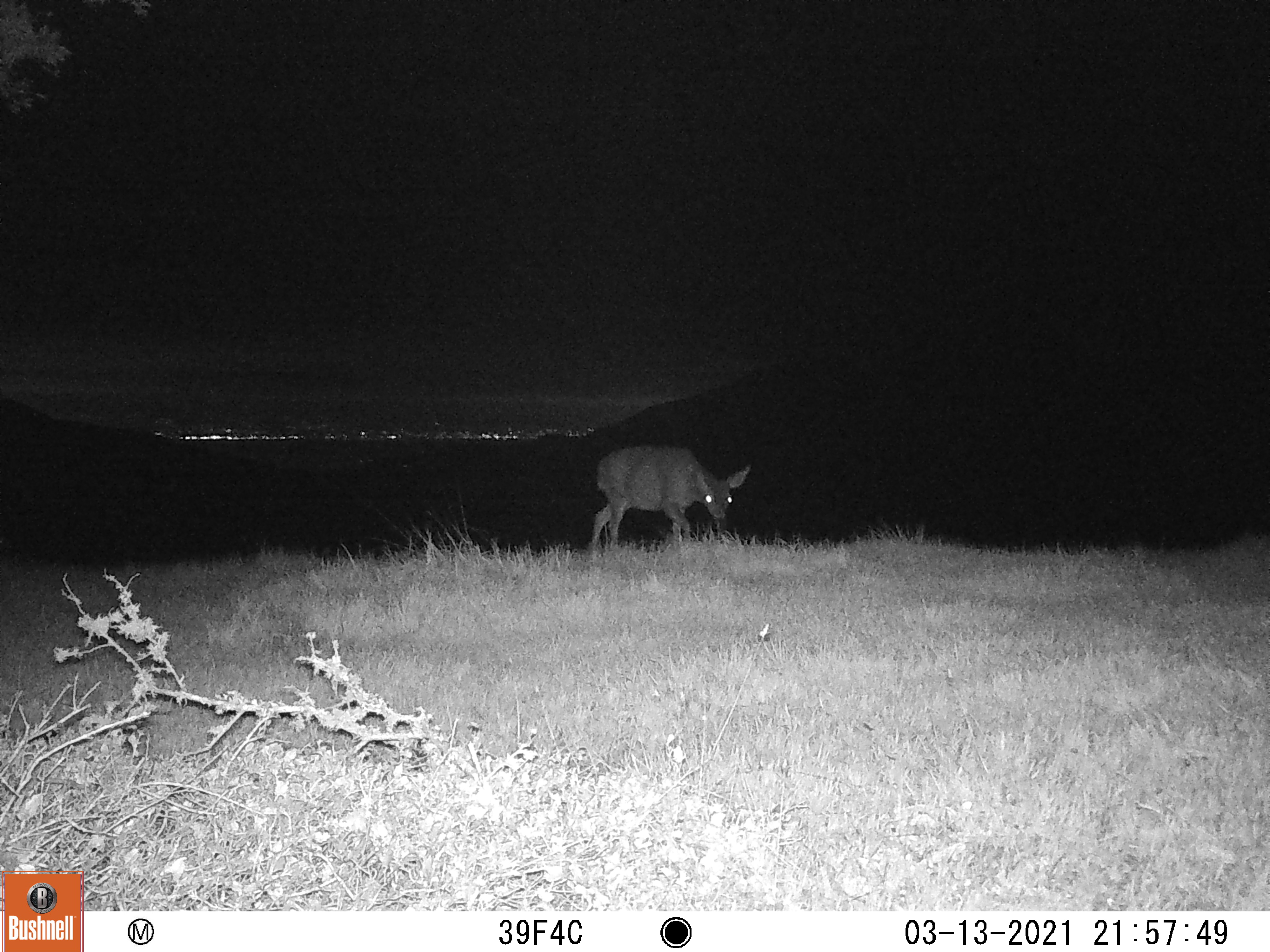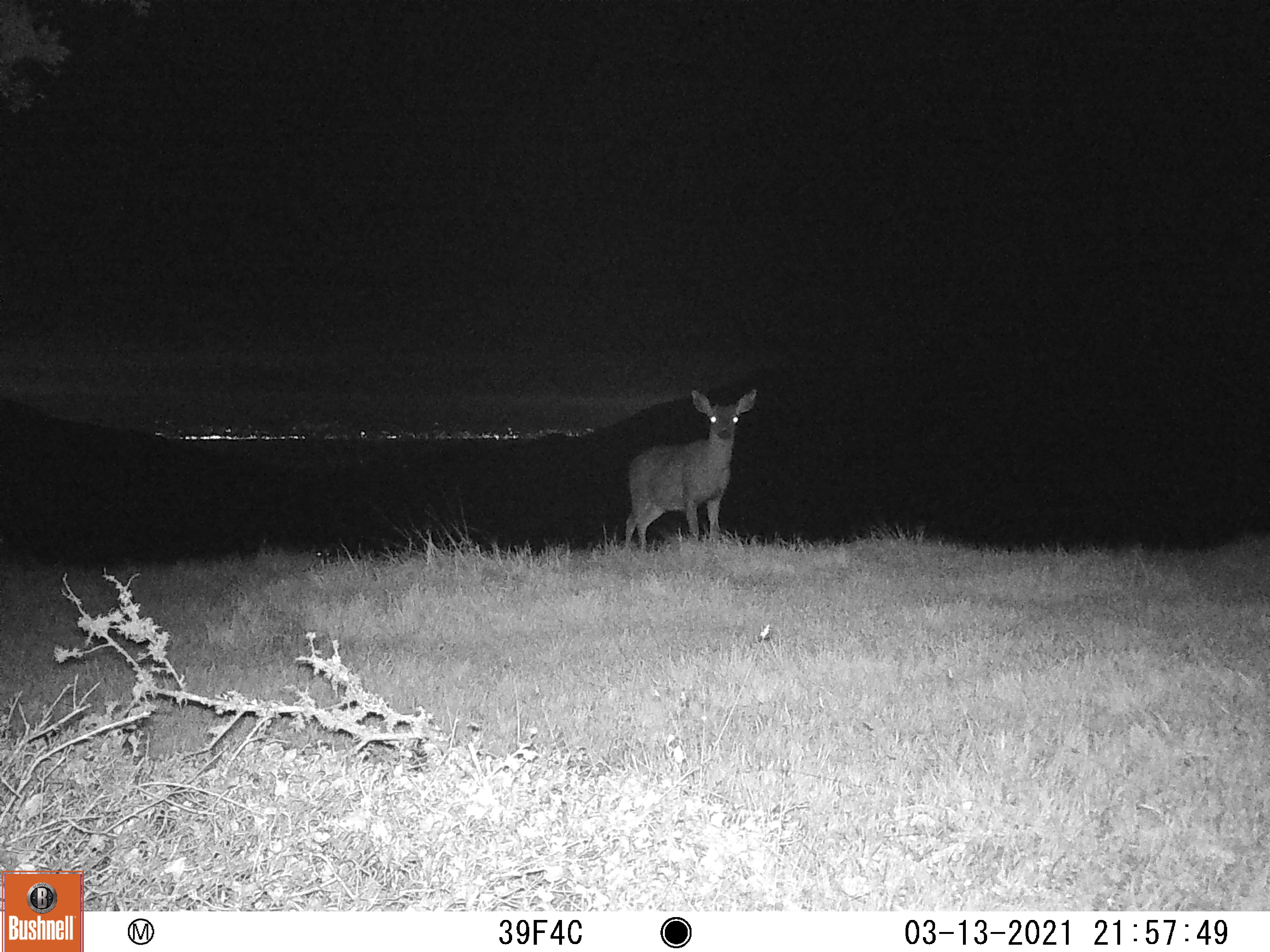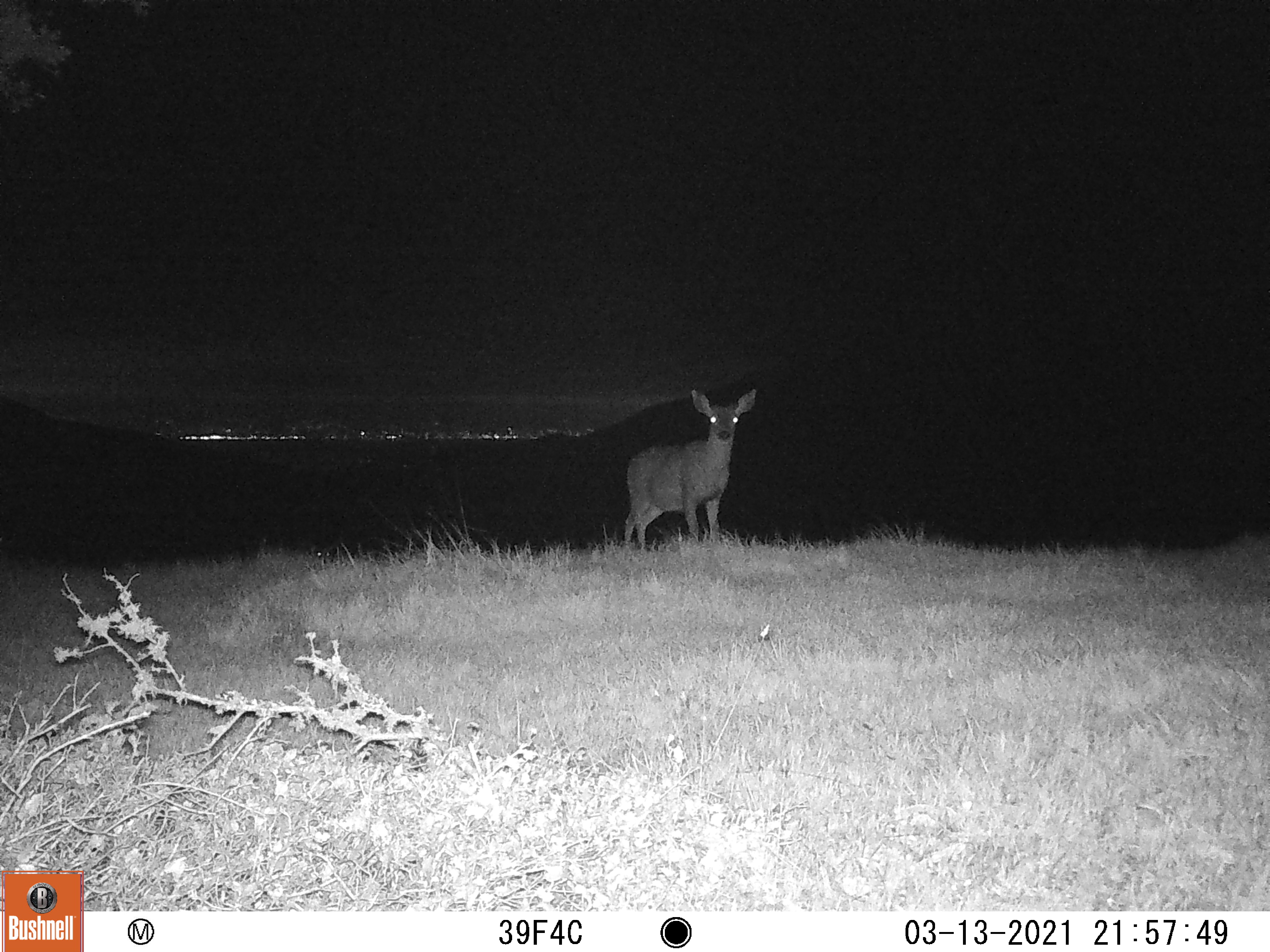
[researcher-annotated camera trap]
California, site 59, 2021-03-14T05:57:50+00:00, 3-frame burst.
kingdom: Animalia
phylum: Chordata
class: Mammalia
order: Artiodactyla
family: Cervidae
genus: Odocoileus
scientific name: Odocoileus hemionus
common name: mule deer